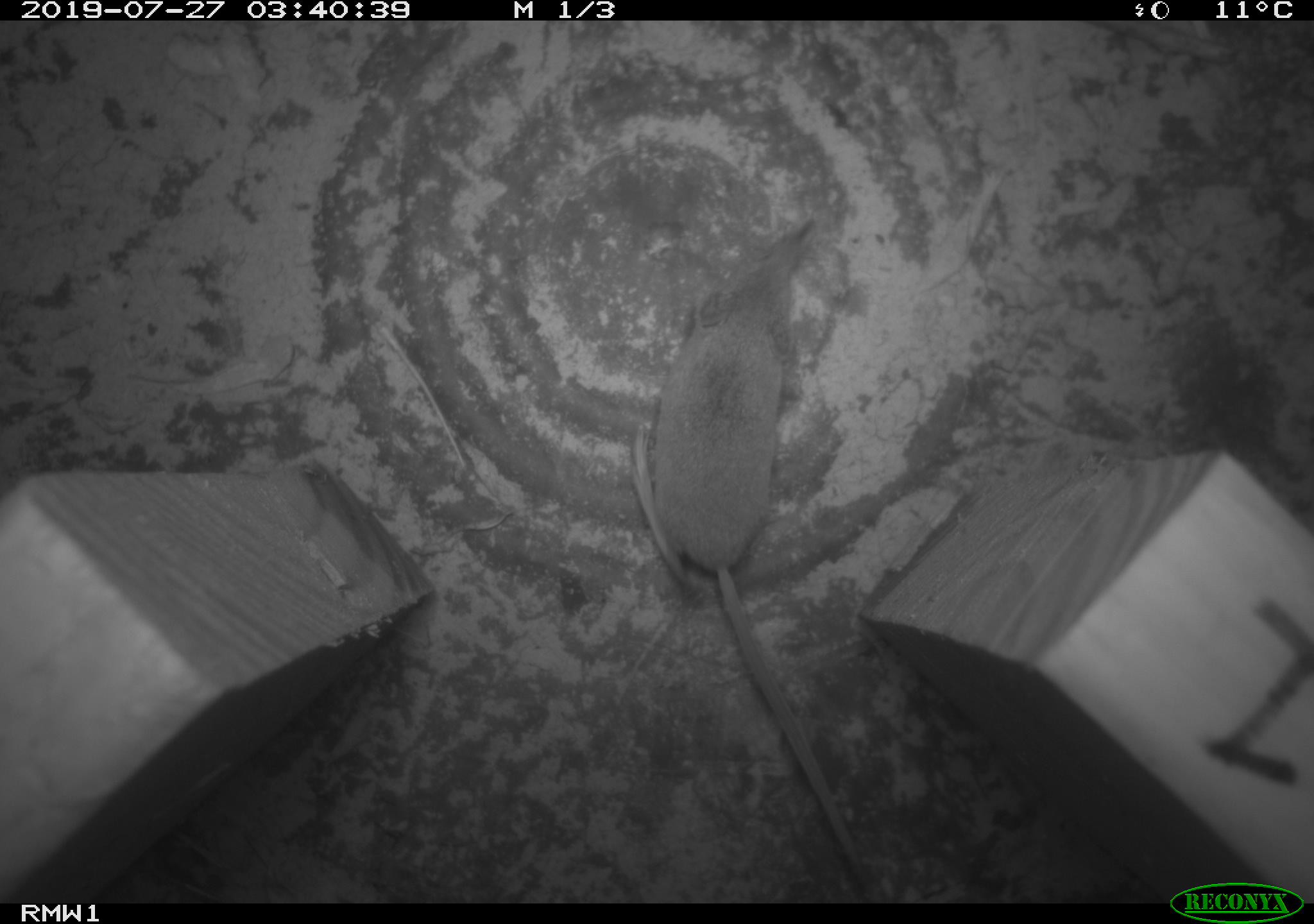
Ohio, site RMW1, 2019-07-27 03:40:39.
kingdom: Animalia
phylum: Chordata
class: Mammalia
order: Eulipotyphla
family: Soricidae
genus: Sorex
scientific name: Sorex cinereus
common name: masked shrew